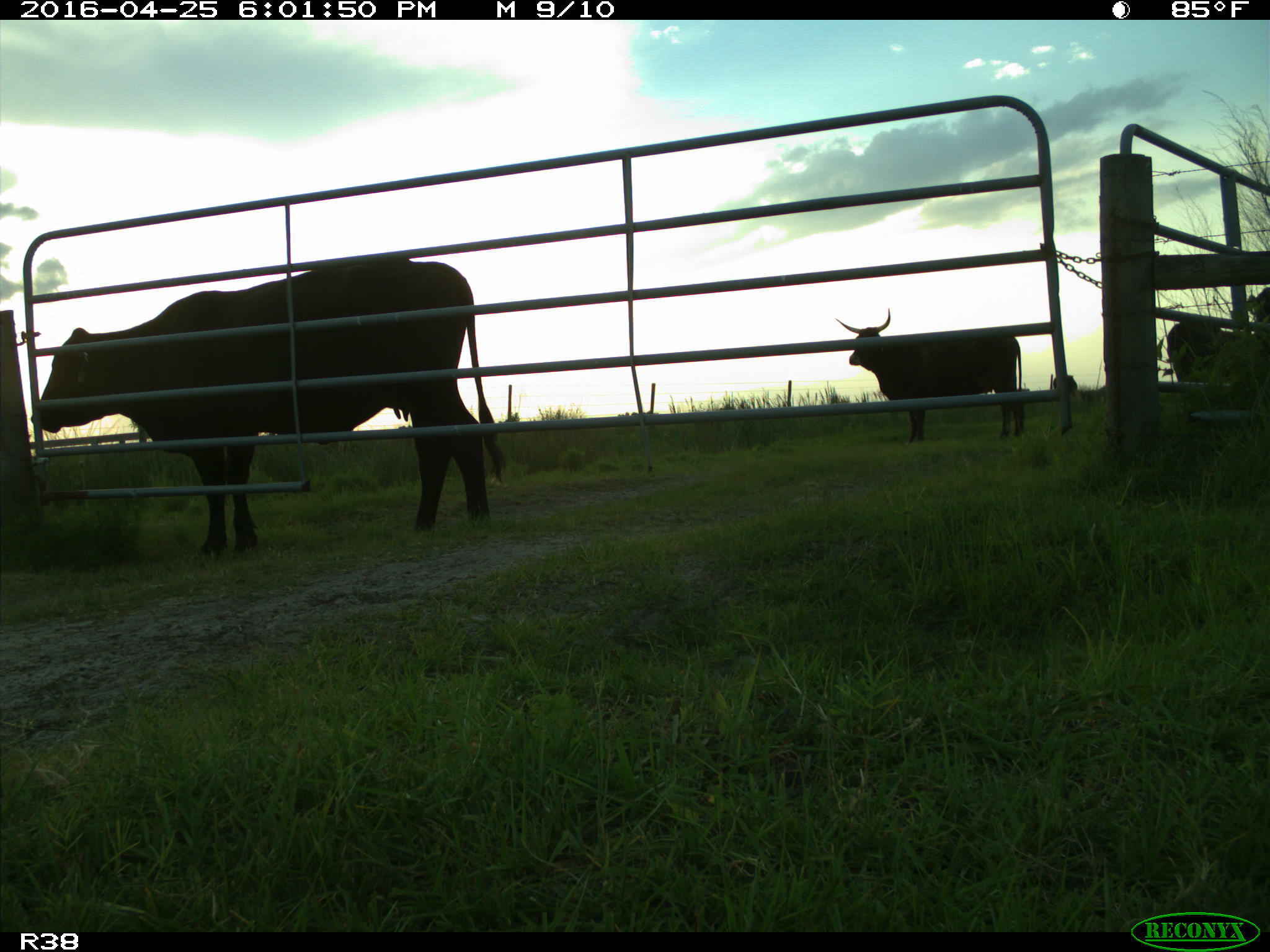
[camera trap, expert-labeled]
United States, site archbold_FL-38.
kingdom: Animalia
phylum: Chordata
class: Mammalia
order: Artiodactyla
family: Bovidae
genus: Bos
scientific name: Bos taurus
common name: domestic cow